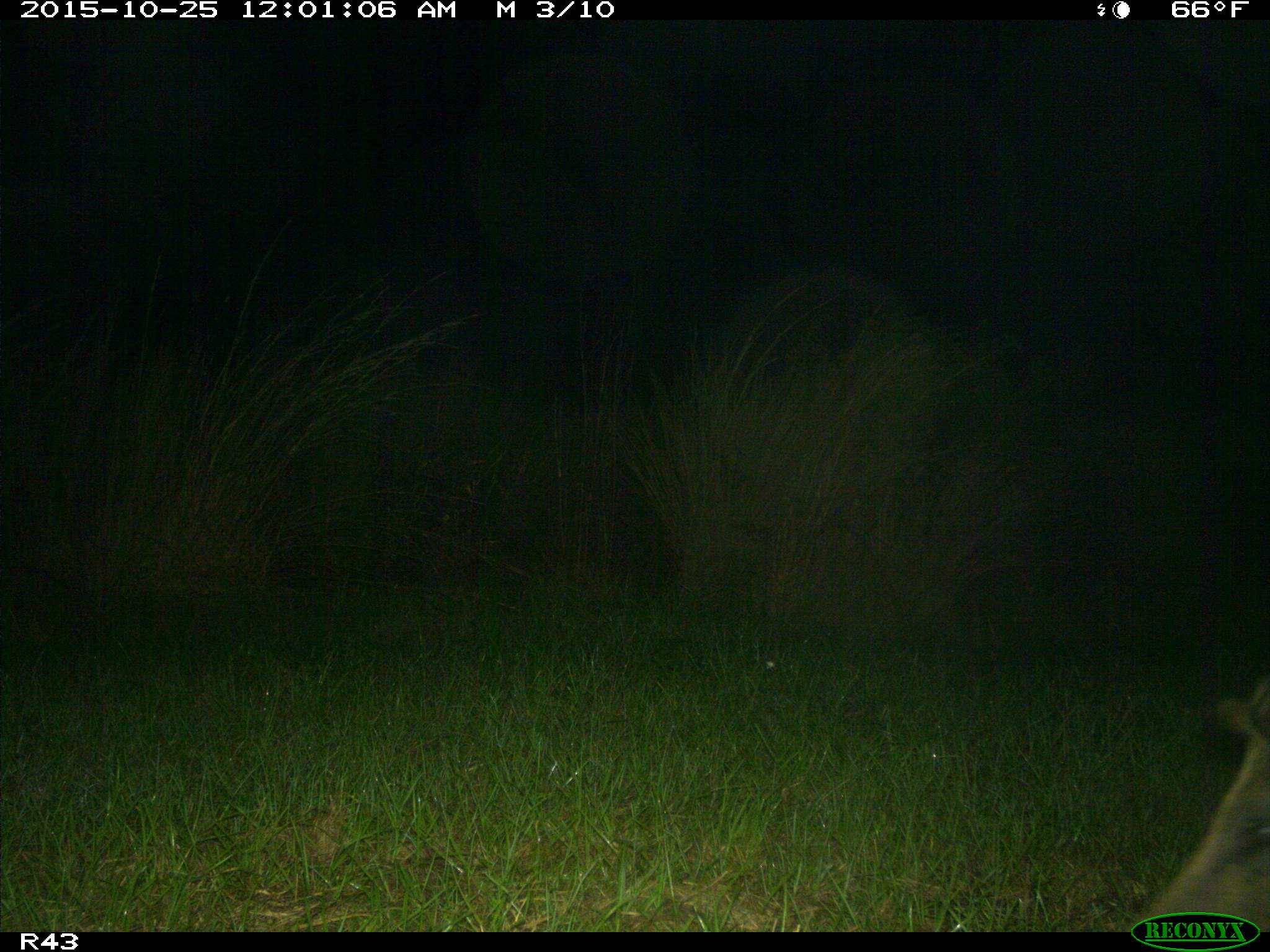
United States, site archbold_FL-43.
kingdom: Animalia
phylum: Chordata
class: Mammalia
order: Artiodactyla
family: Suidae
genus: Sus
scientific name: Sus scrofa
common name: wild boar